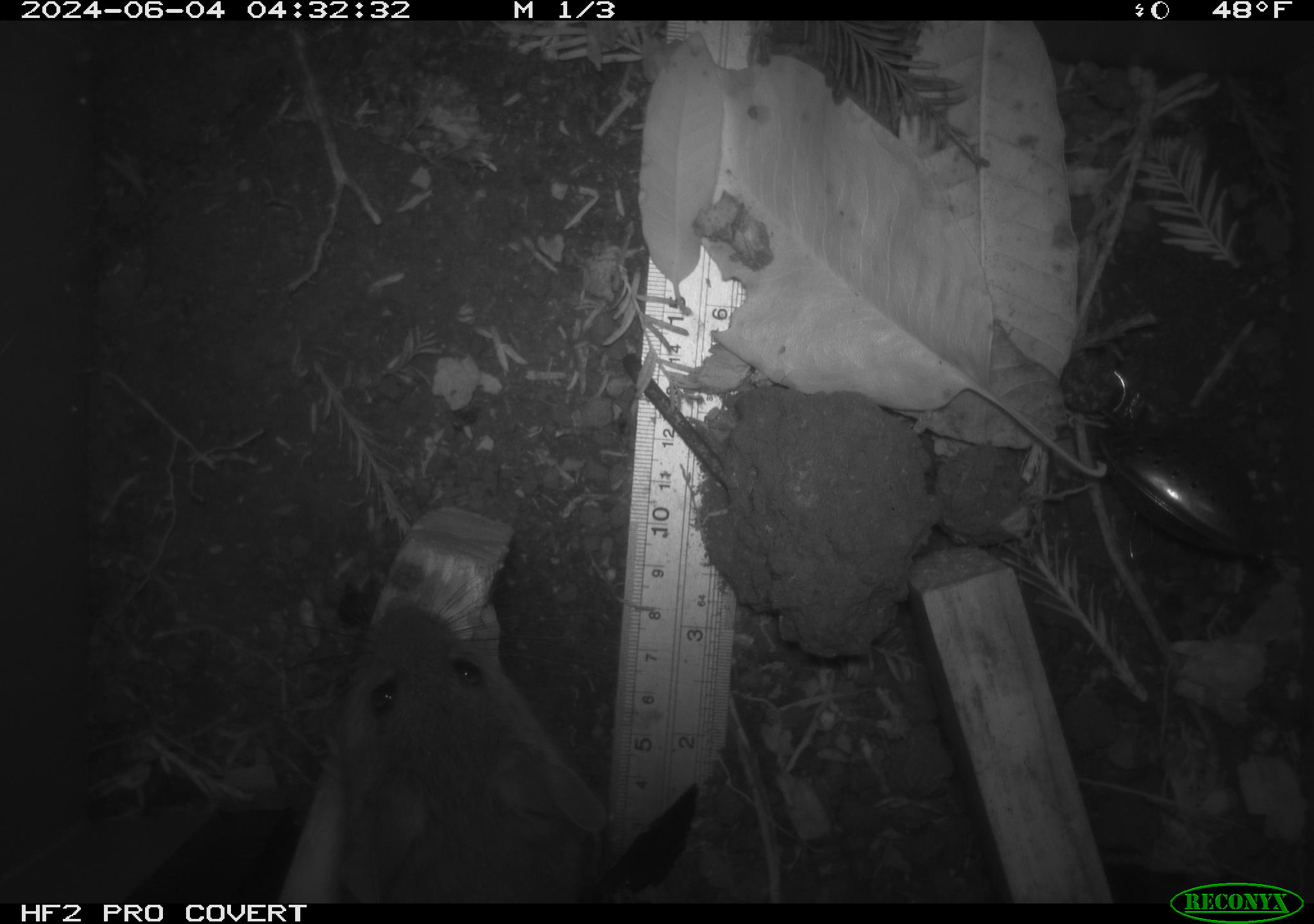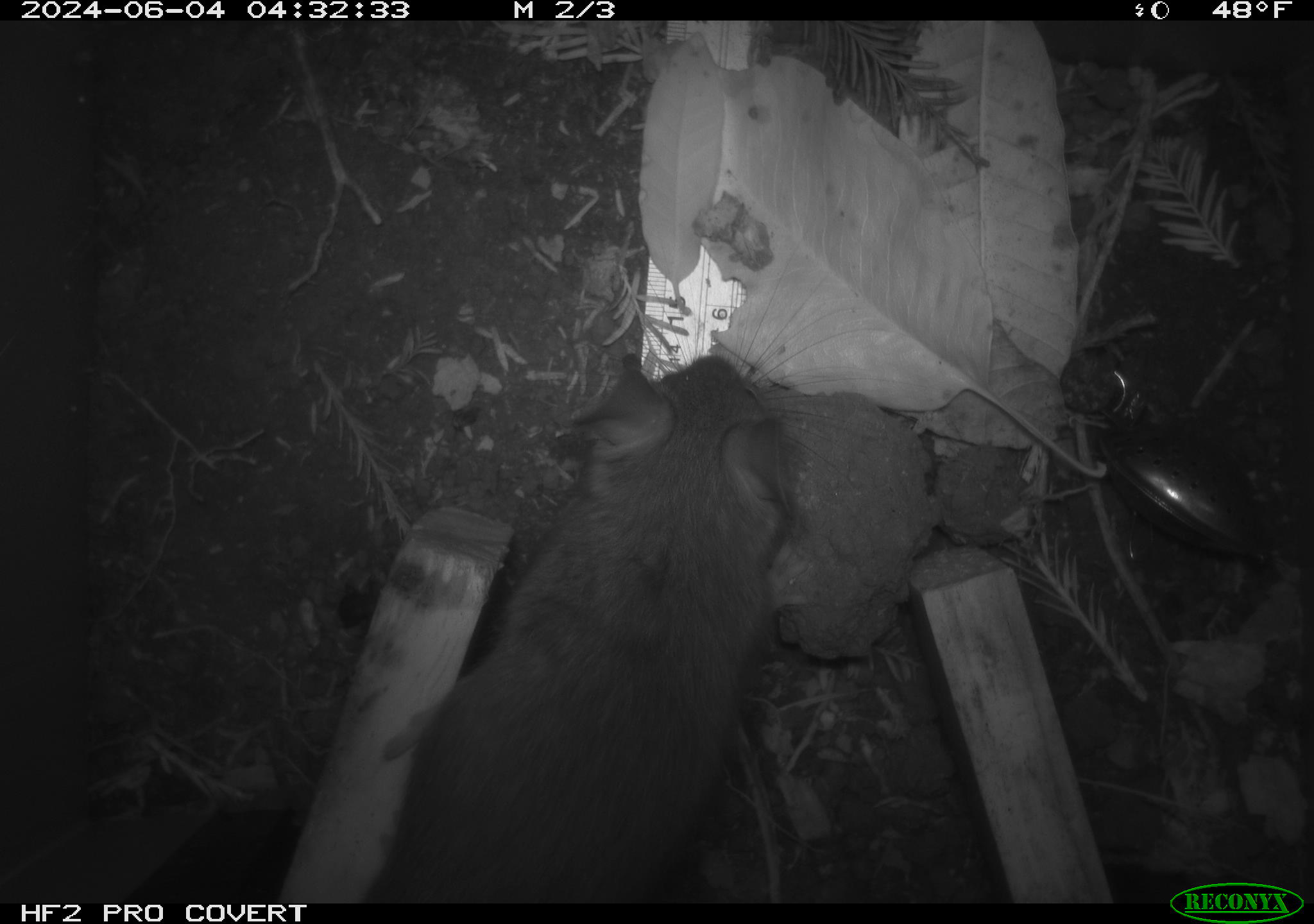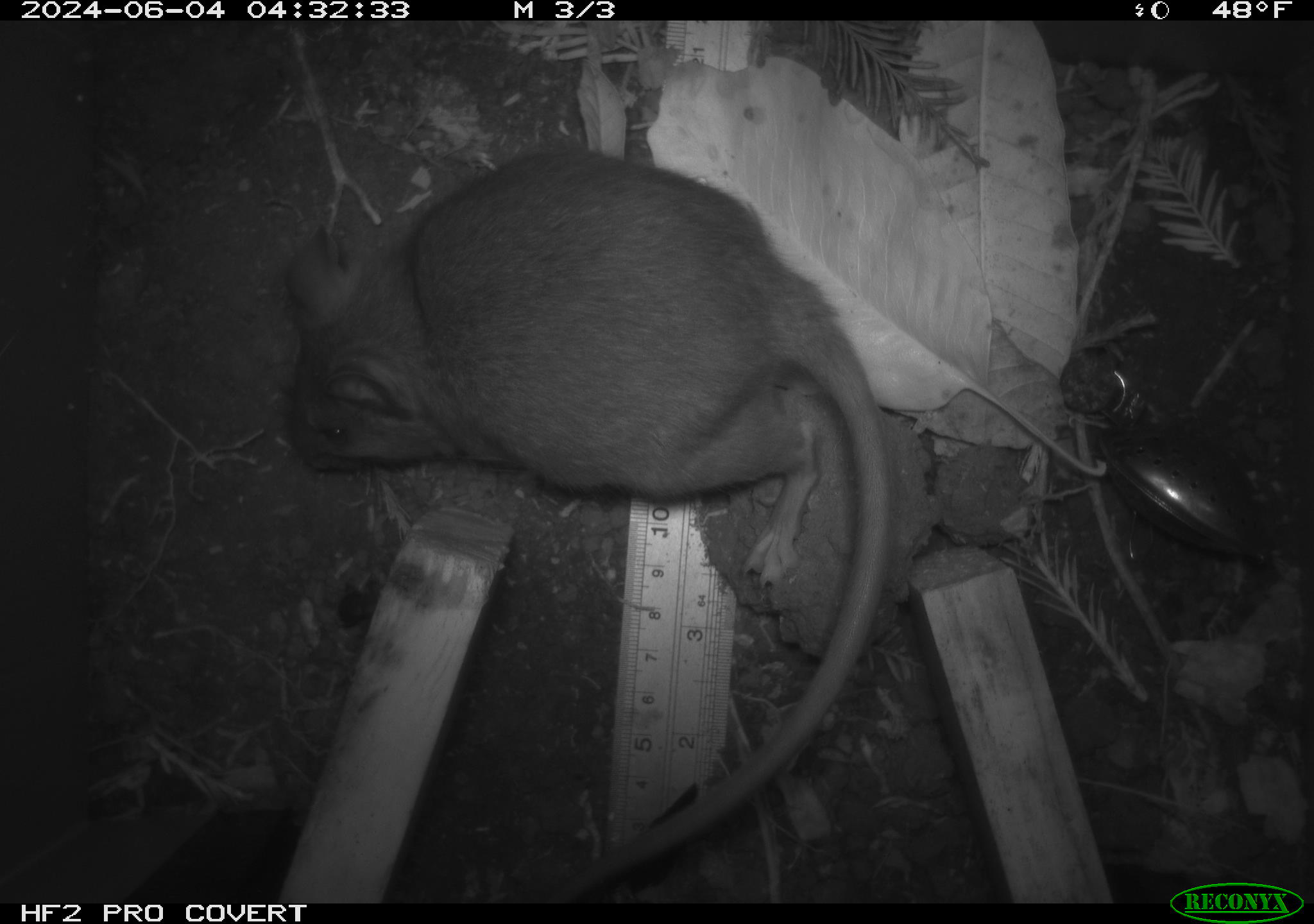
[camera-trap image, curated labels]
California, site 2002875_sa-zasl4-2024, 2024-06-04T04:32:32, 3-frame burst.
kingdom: Animalia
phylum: Chordata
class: Mammalia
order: Rodentia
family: Cricetidae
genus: Neotoma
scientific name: Neotoma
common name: pack rat or woodrat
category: neotoma species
Neotoma species (pack rat or woodrat) (Neotoma).